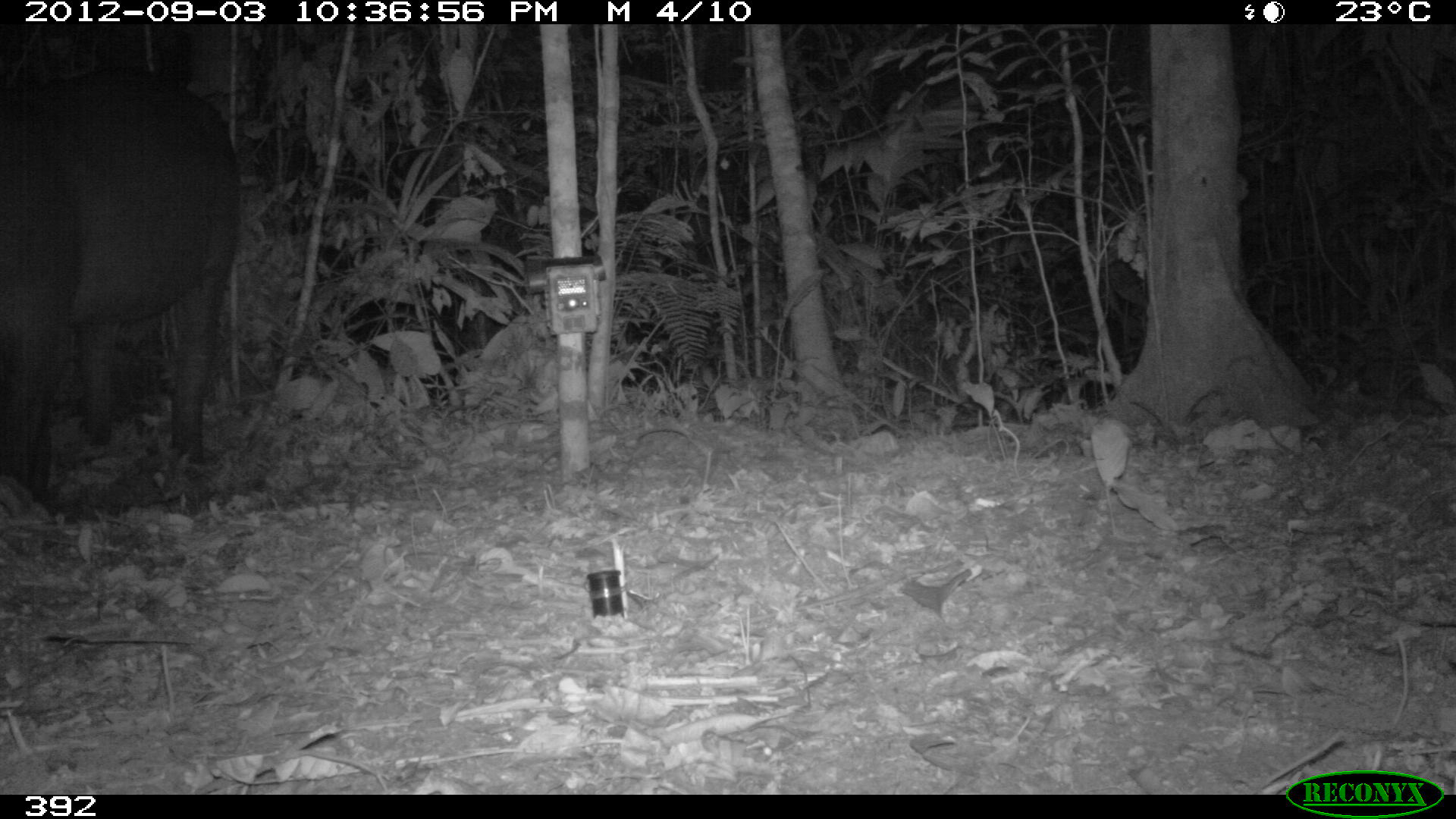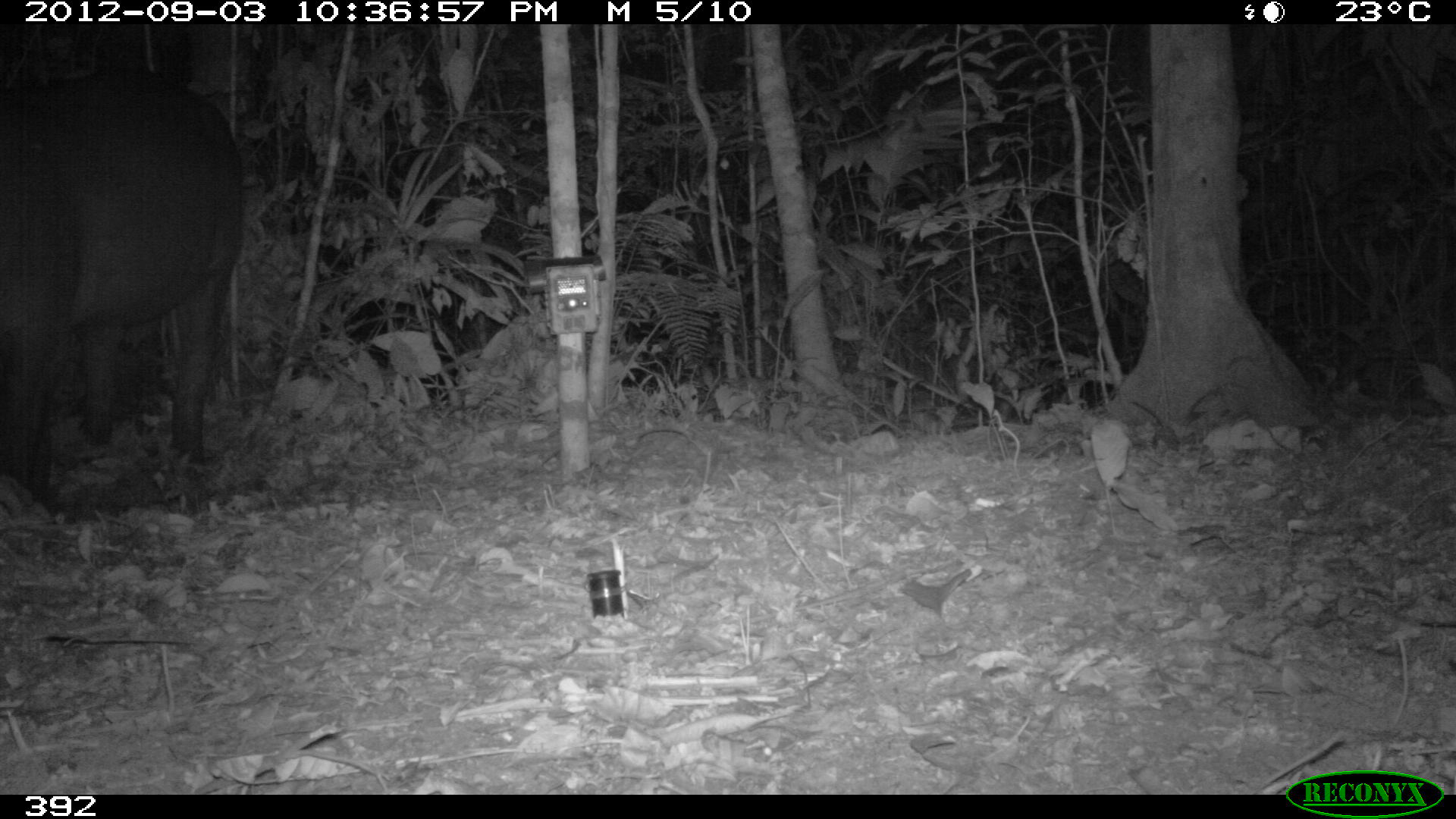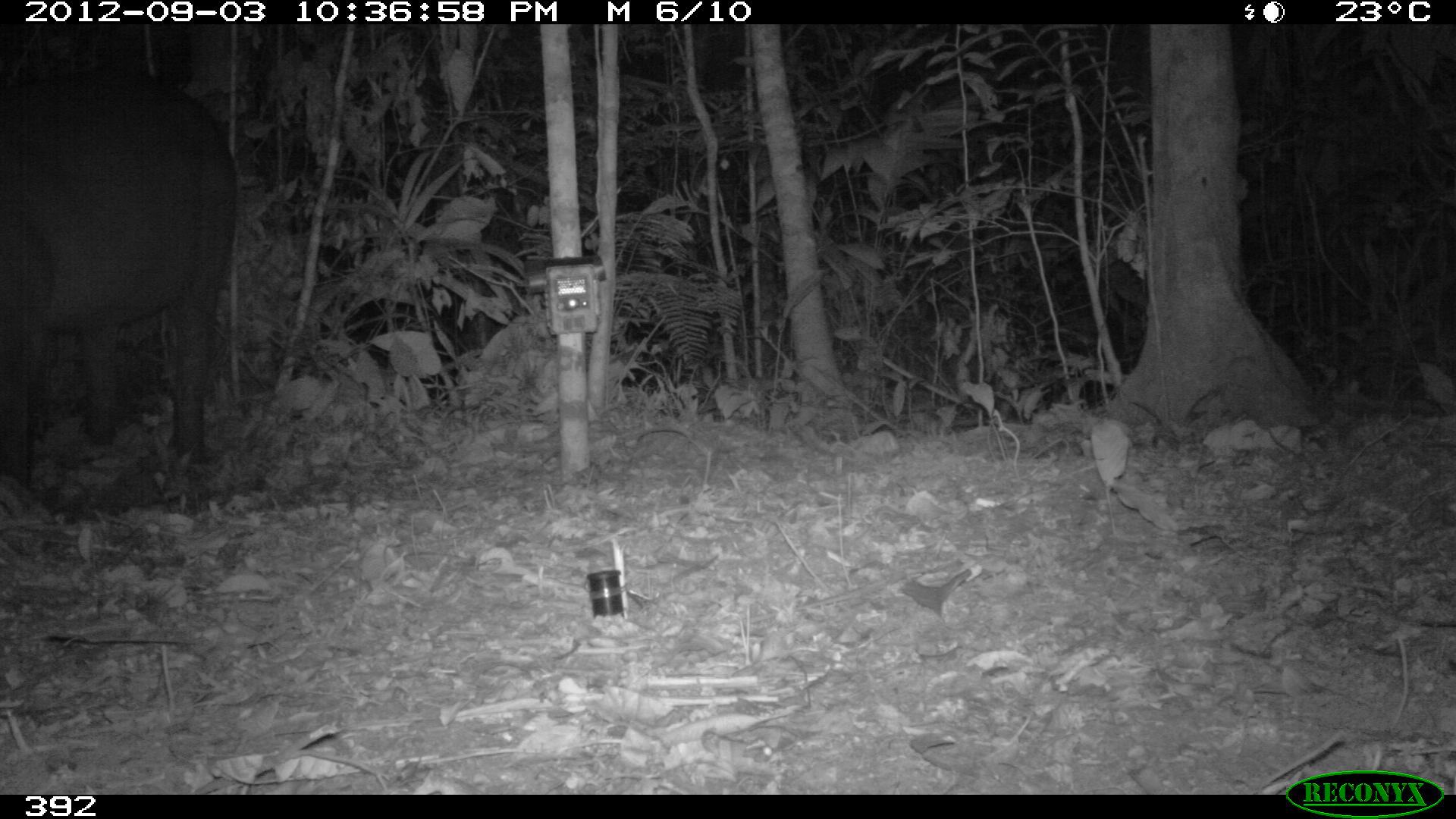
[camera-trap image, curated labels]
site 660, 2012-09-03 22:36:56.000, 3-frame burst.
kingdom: Animalia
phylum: Chordata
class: Mammalia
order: Perissodactyla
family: Tapiridae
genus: Tapirus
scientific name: Tapirus terrestris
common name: south american tapir